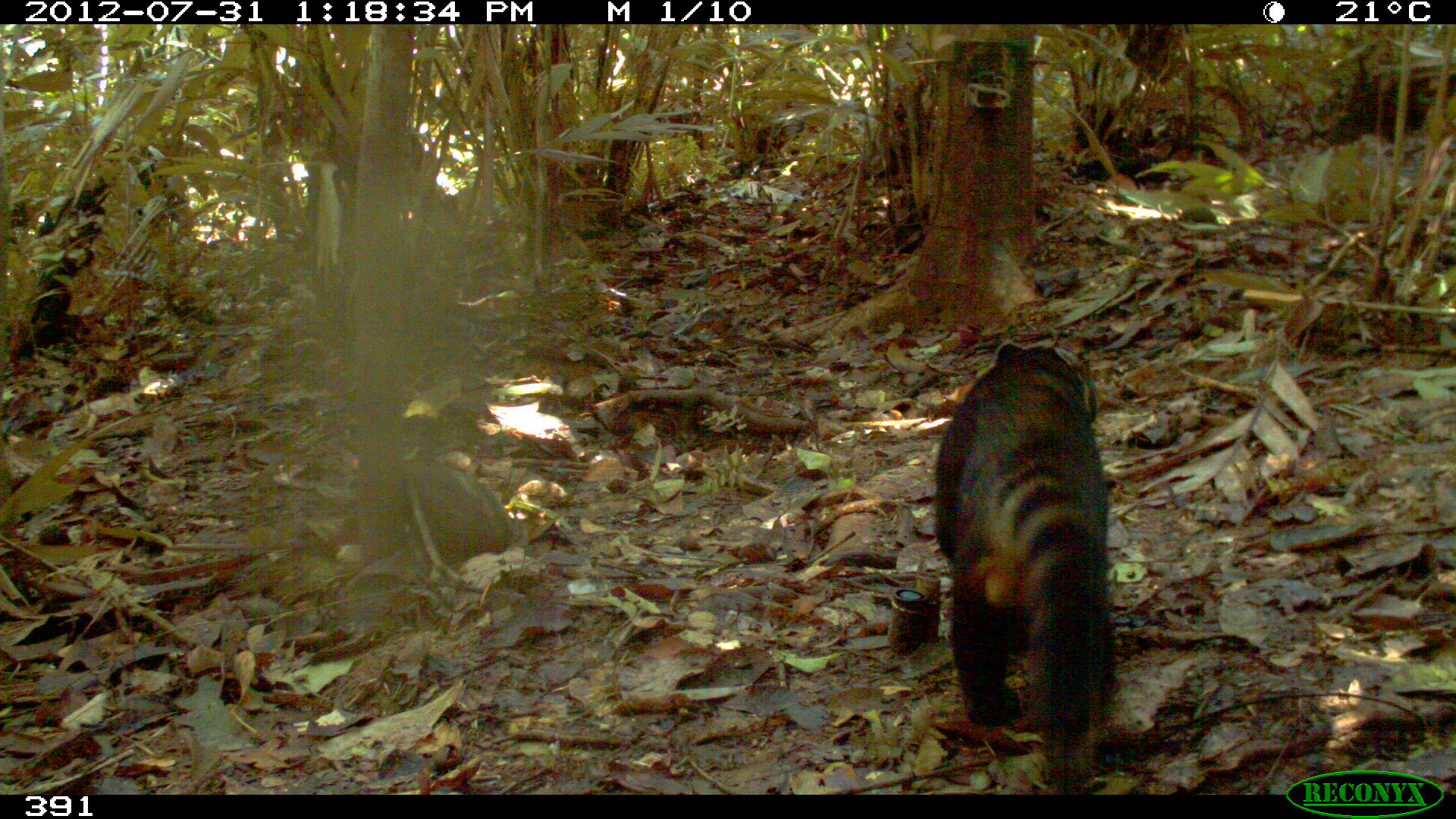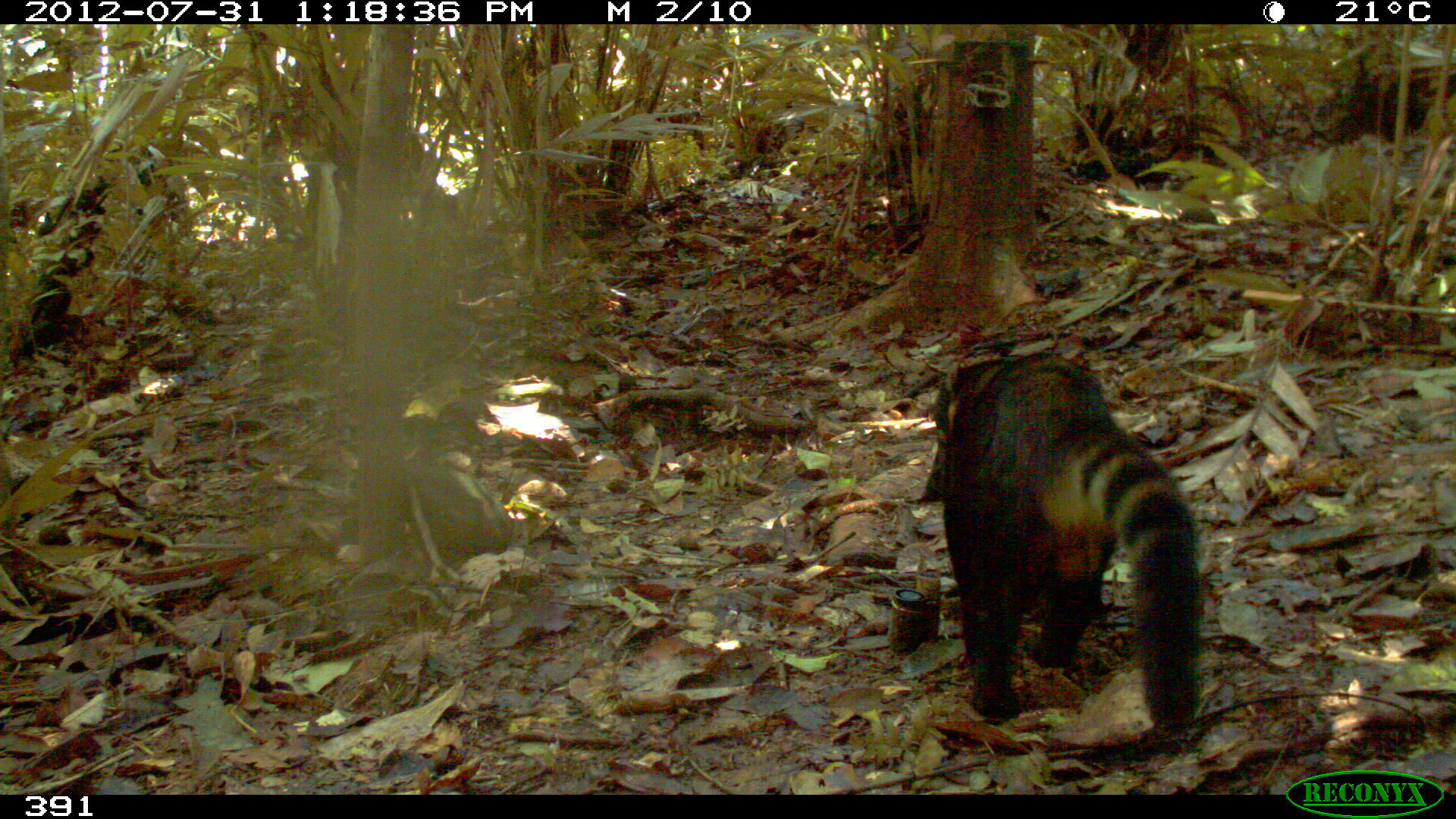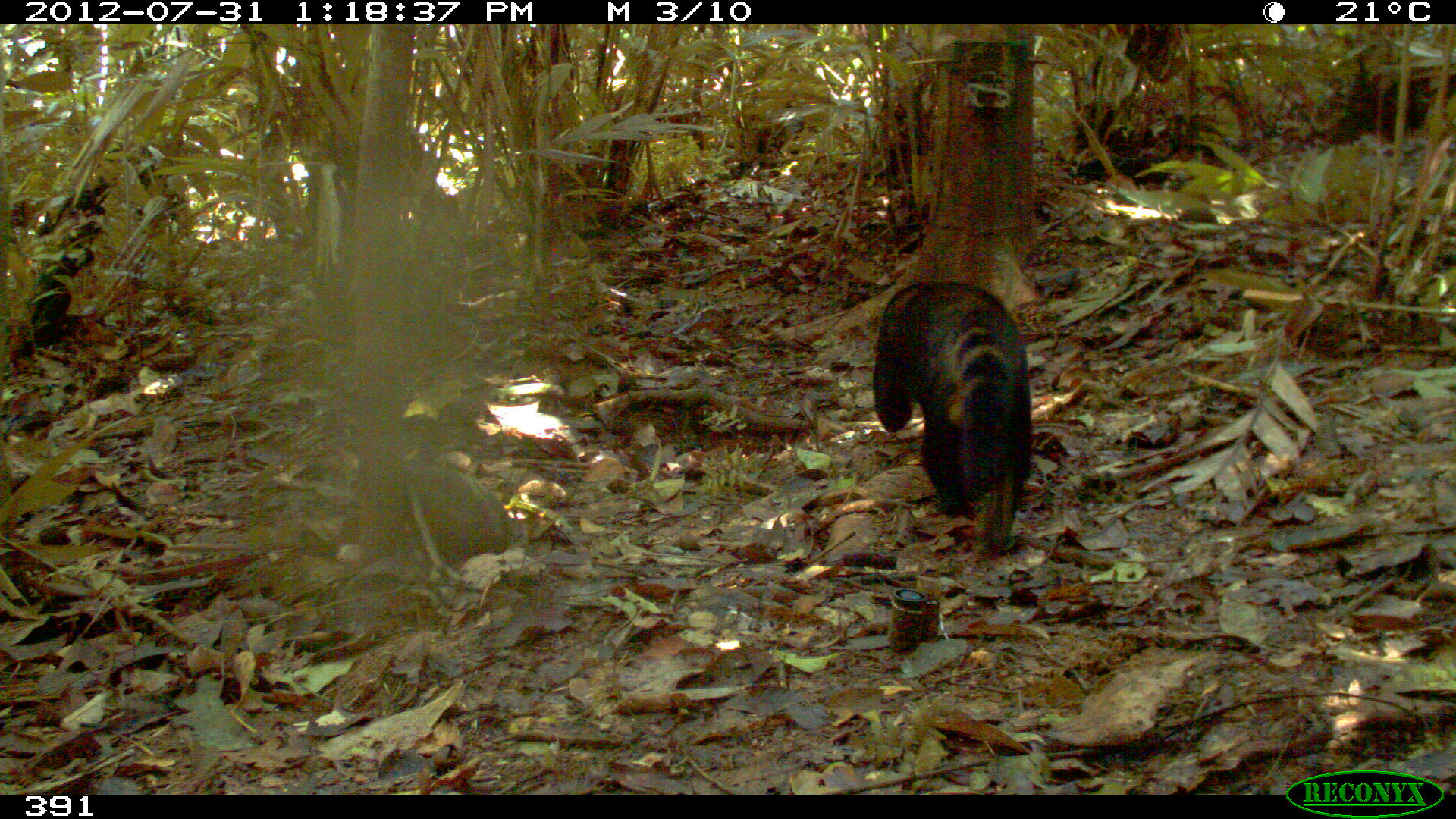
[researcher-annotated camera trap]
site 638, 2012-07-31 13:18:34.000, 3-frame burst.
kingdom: Animalia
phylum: Chordata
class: Mammalia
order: Carnivora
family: Procyonidae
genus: Nasua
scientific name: Nasua nasua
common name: south american coati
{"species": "Nasua nasua (south american coati)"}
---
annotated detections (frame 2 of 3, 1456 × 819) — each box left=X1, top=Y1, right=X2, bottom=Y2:
nasua nasua: left=922, top=348, right=1201, bottom=736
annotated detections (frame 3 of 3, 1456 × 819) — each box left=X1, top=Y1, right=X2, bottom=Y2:
nasua nasua: left=871, top=280, right=1031, bottom=560